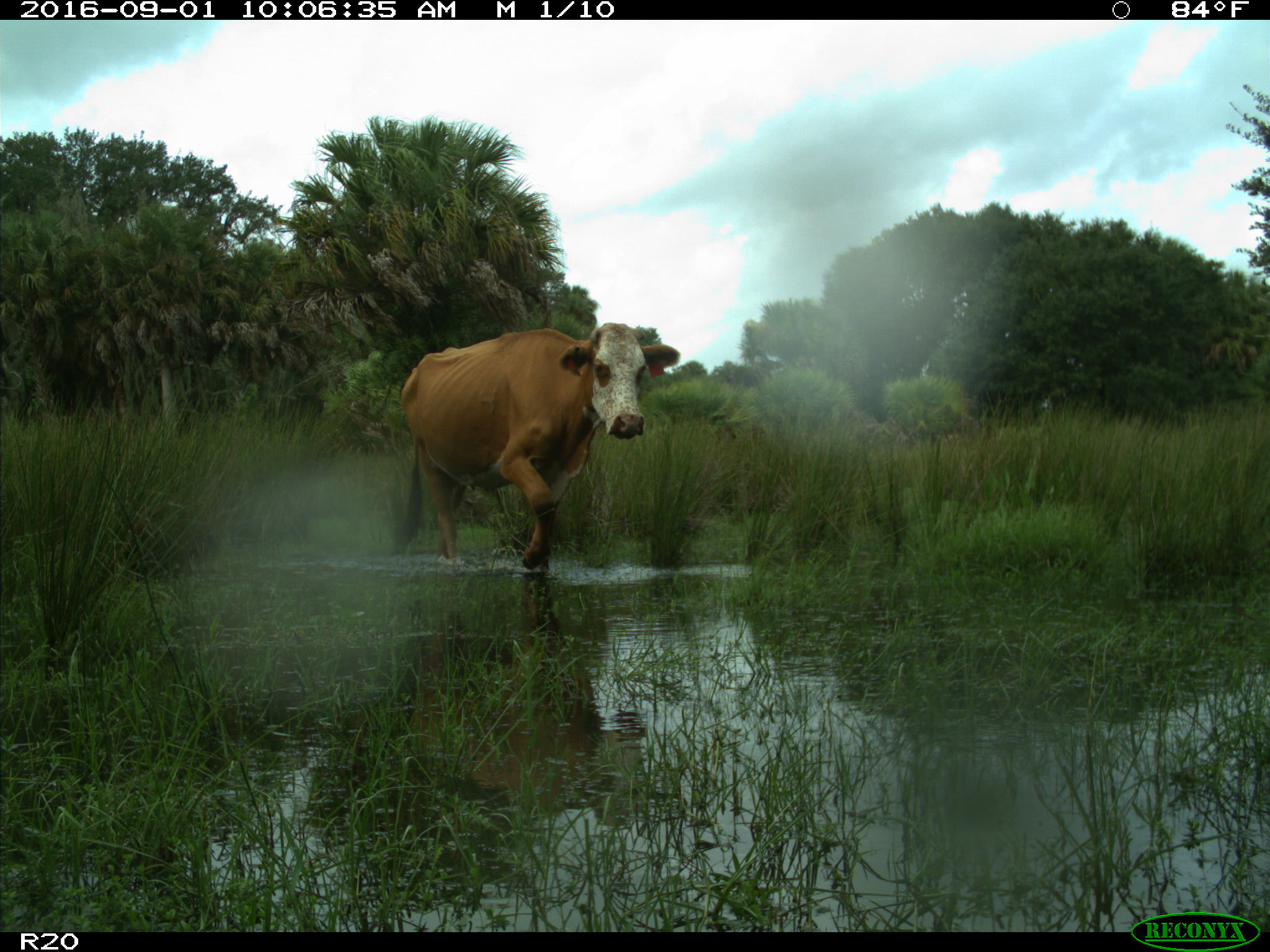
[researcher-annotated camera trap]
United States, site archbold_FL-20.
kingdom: Animalia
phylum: Chordata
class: Mammalia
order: Artiodactyla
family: Bovidae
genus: Bos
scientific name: Bos taurus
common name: domestic cow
Bos taurus (domestic cow).